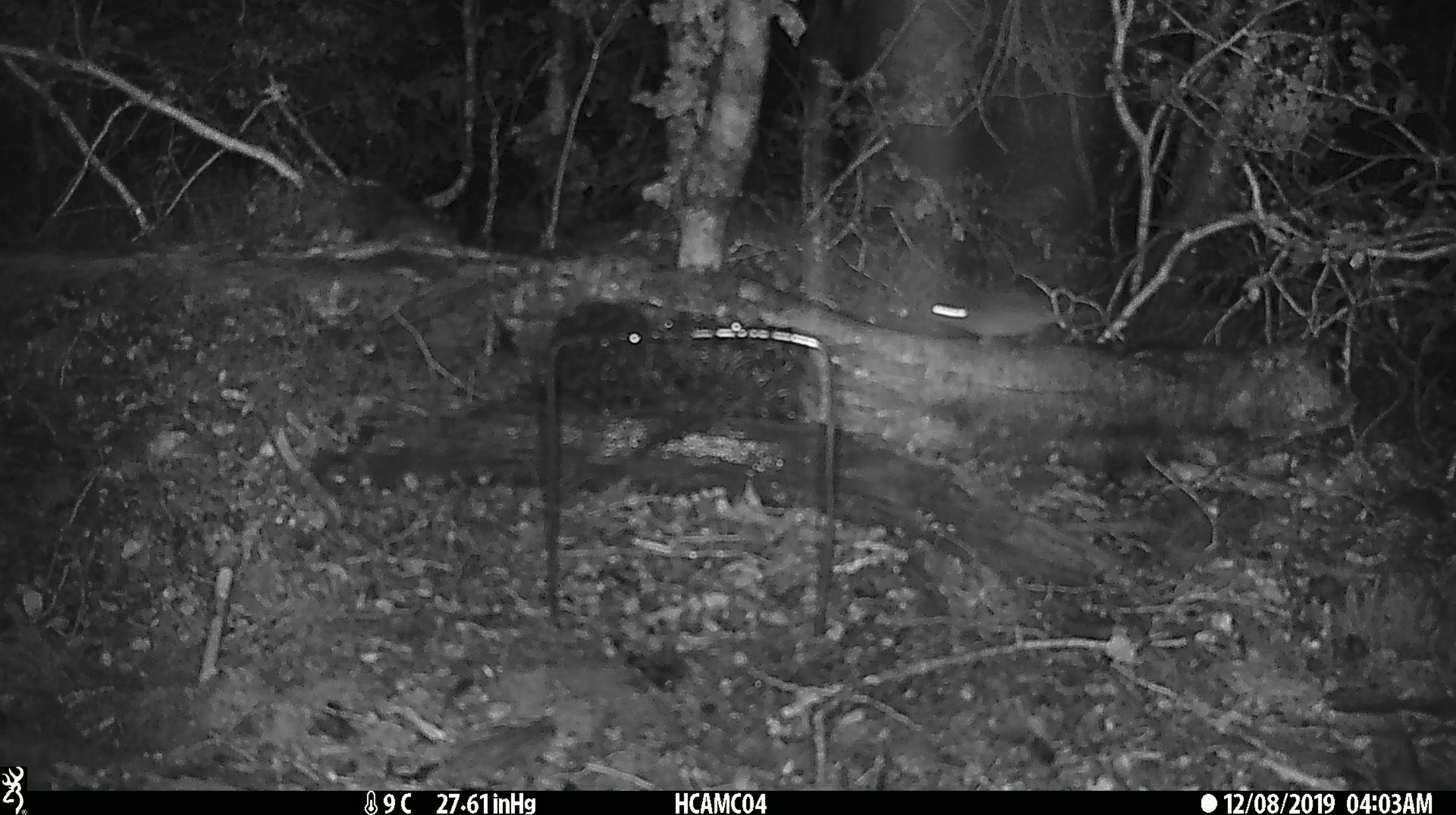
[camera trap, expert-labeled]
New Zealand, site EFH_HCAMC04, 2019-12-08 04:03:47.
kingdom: Animalia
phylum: Chordata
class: Mammalia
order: Rodentia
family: Muridae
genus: Mus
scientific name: Mus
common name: mouse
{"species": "mouse (Mus)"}